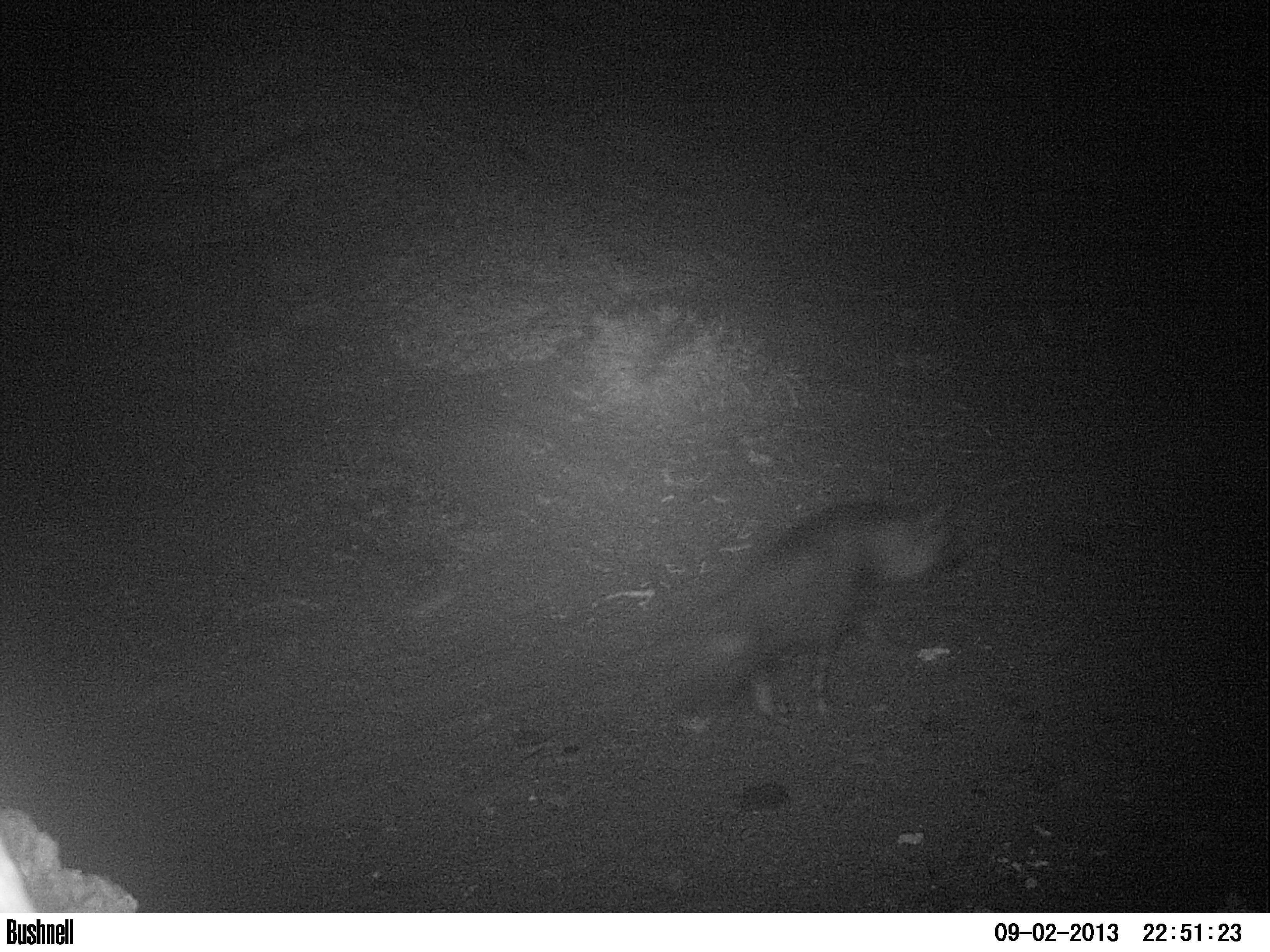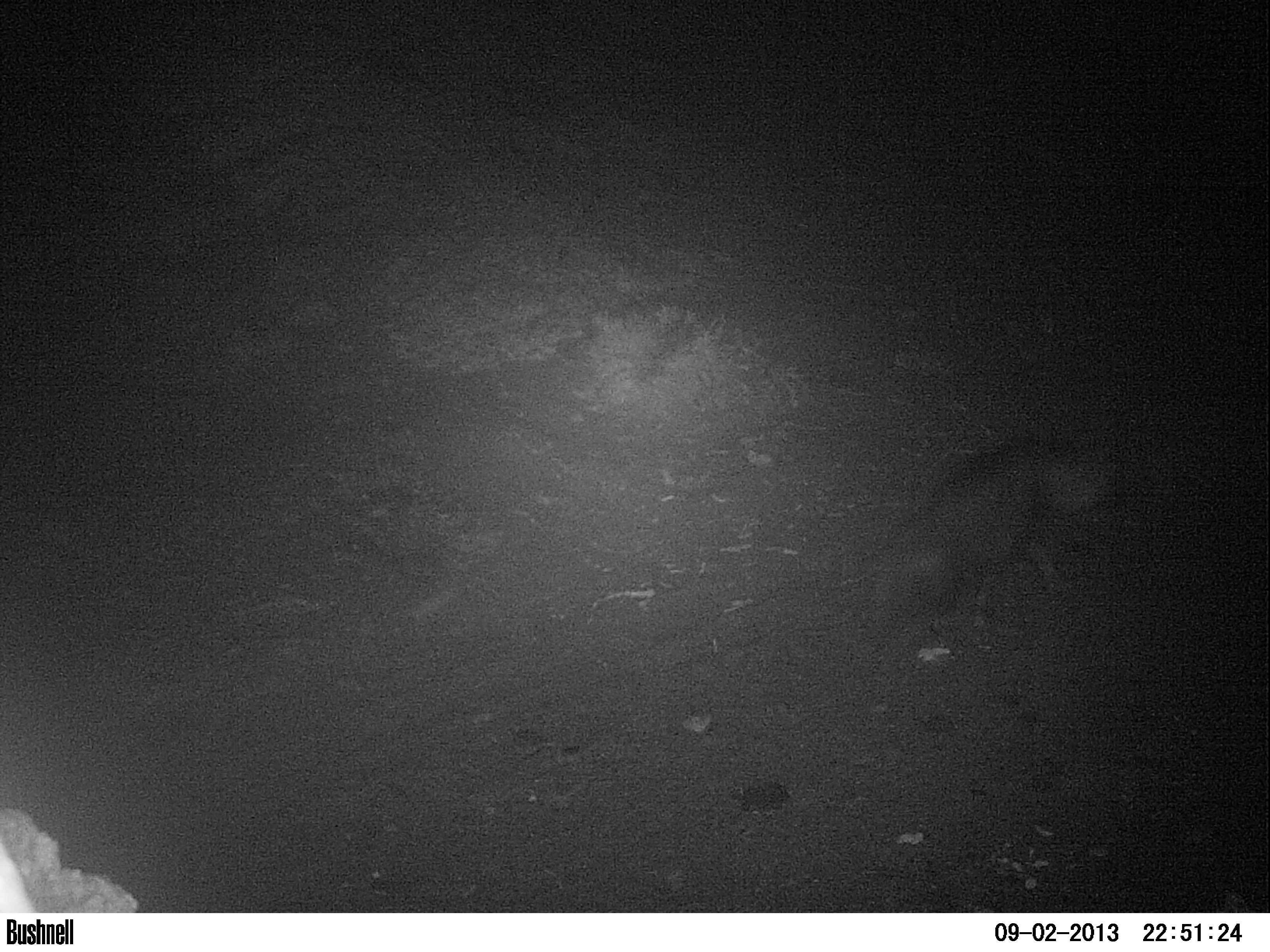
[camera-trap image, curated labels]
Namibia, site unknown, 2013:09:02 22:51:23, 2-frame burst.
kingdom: Animalia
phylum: Chordata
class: Mammalia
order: Carnivora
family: Hyaenidae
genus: Parahyaena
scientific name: Parahyaena brunnea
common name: brown hyena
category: hyaena brunnea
Hyaena brunnea (brown hyena) (Parahyaena brunnea).